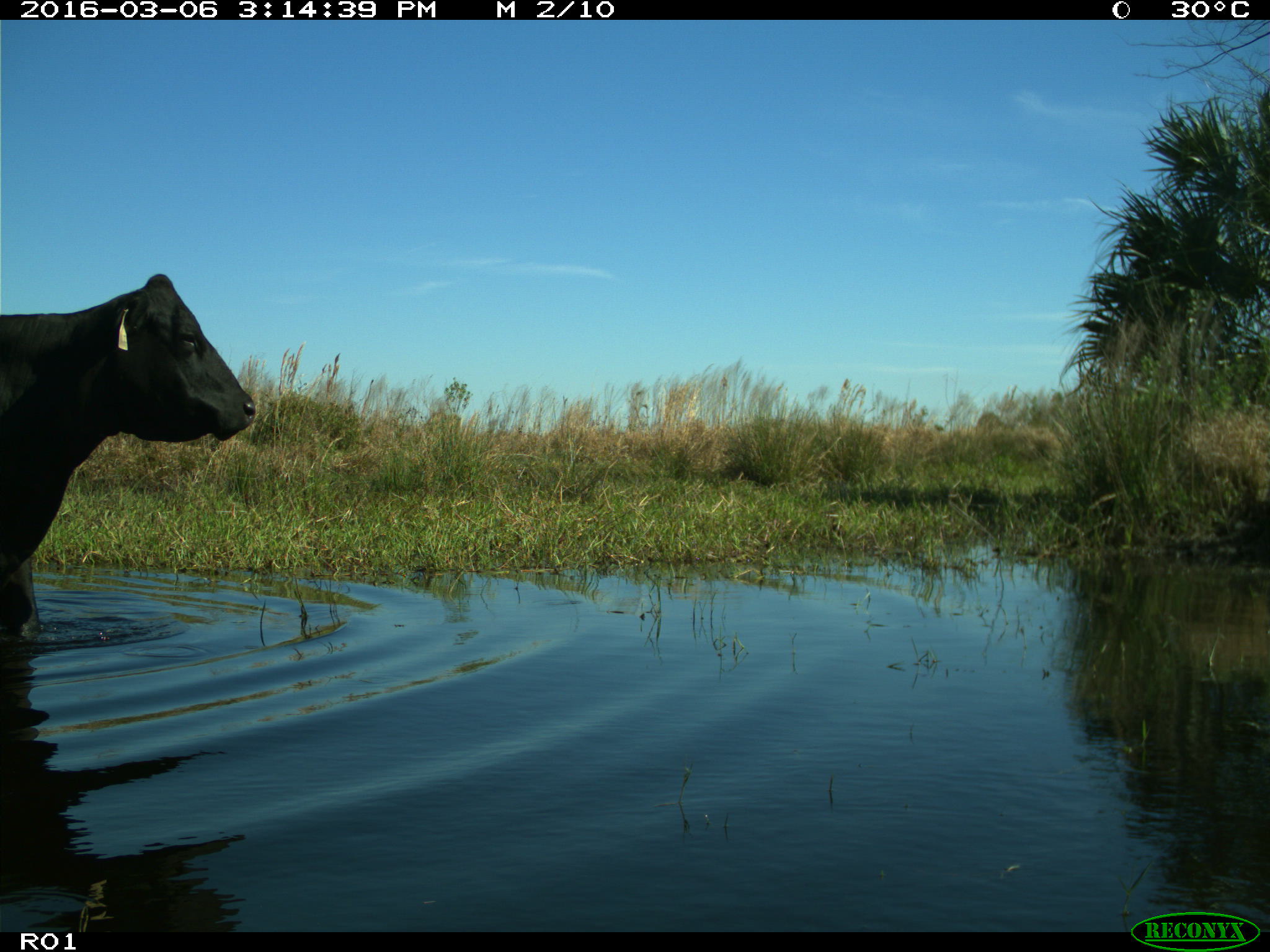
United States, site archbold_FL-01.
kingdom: Animalia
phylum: Chordata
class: Mammalia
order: Artiodactyla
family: Bovidae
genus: Bos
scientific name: Bos taurus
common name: domestic cow